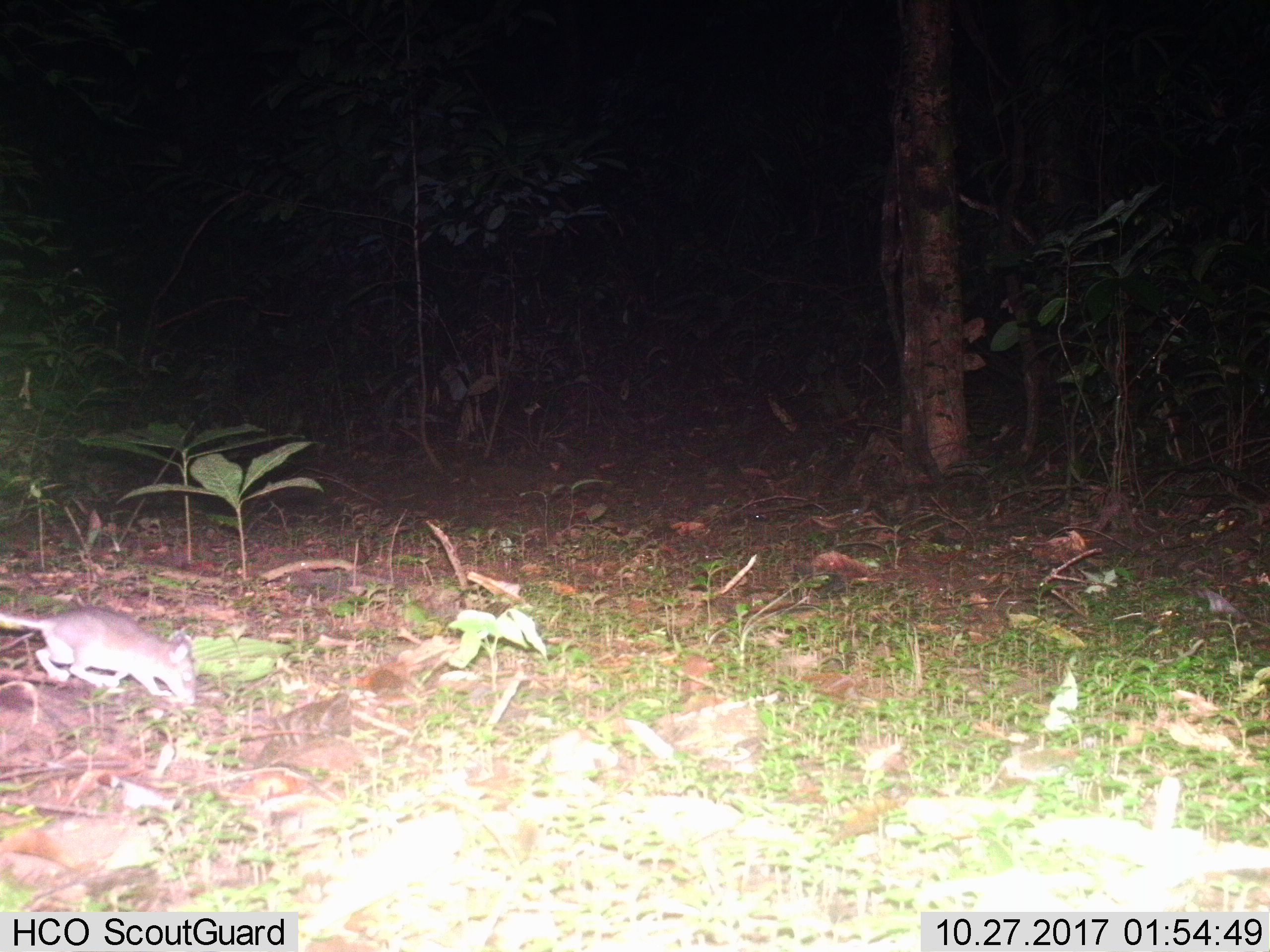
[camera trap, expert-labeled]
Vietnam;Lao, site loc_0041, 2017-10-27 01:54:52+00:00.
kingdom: Animalia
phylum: Chordata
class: Mammalia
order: Rodentia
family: Muridae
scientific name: Muridae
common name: old-world mice and rats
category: unidentified murid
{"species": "unidentified murid (old-world mice and rats) (Muridae)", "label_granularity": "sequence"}